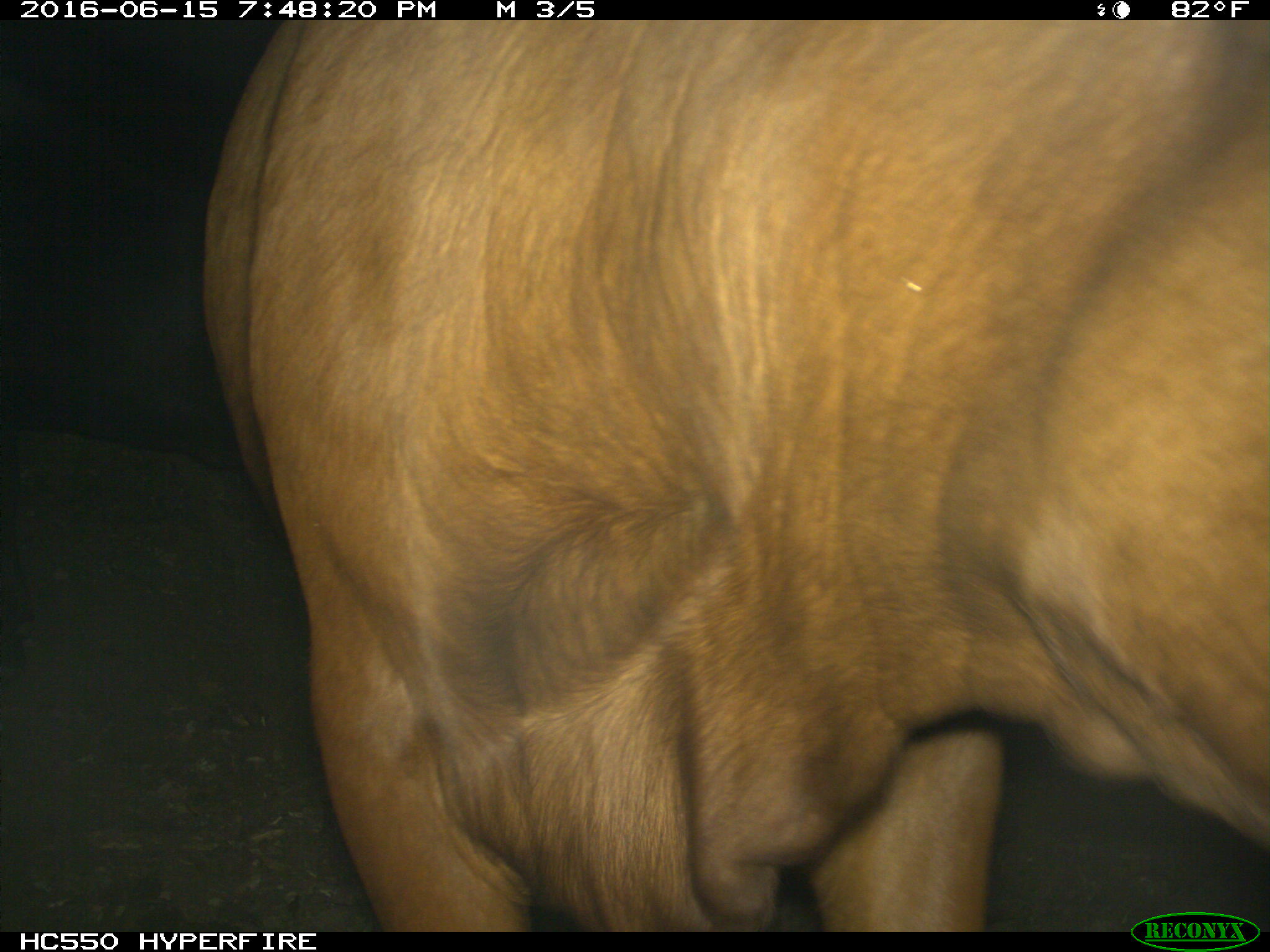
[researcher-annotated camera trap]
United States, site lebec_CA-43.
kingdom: Animalia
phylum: Chordata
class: Mammalia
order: Artiodactyla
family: Bovidae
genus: Bos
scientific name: Bos taurus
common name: domestic cow